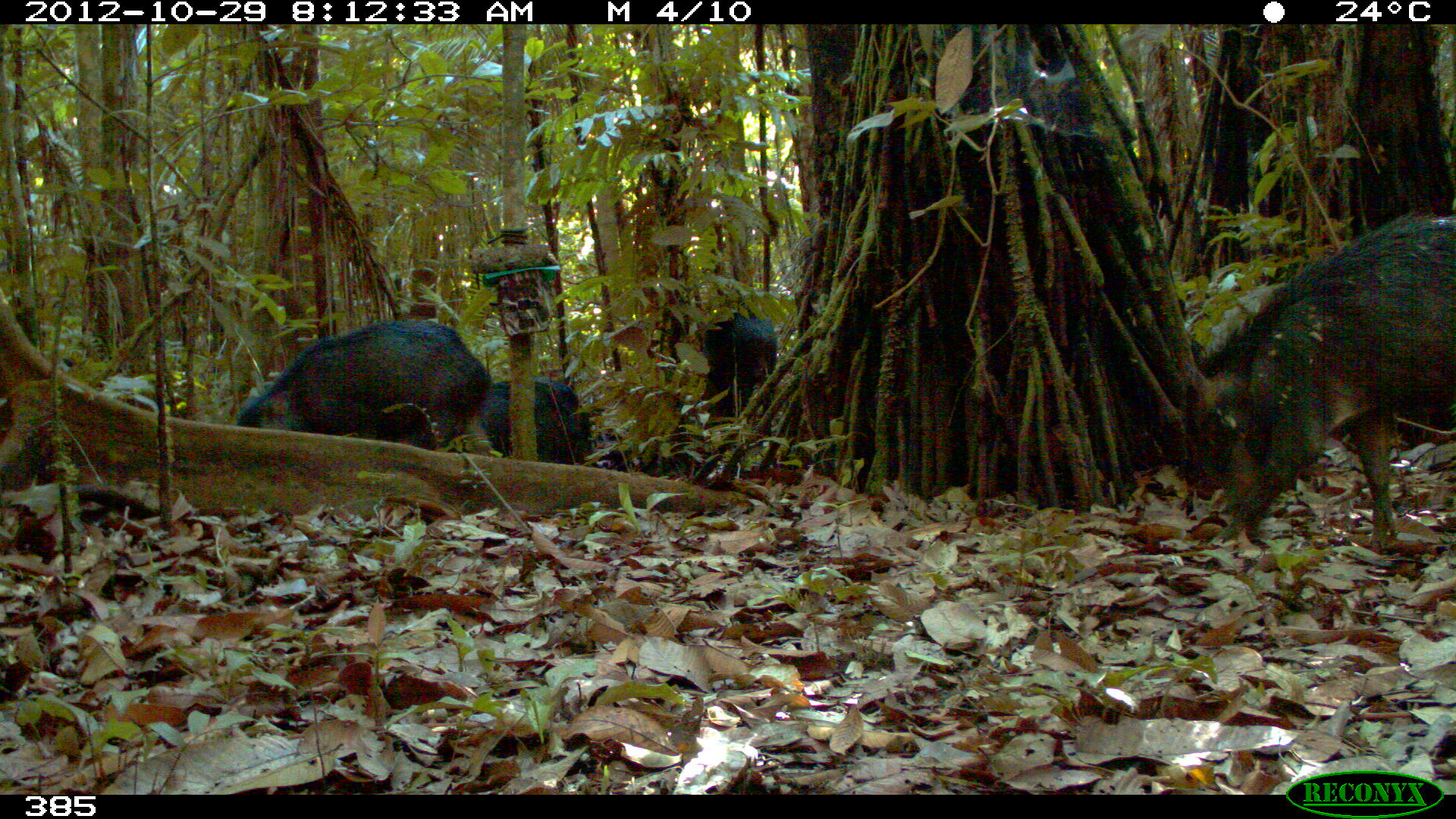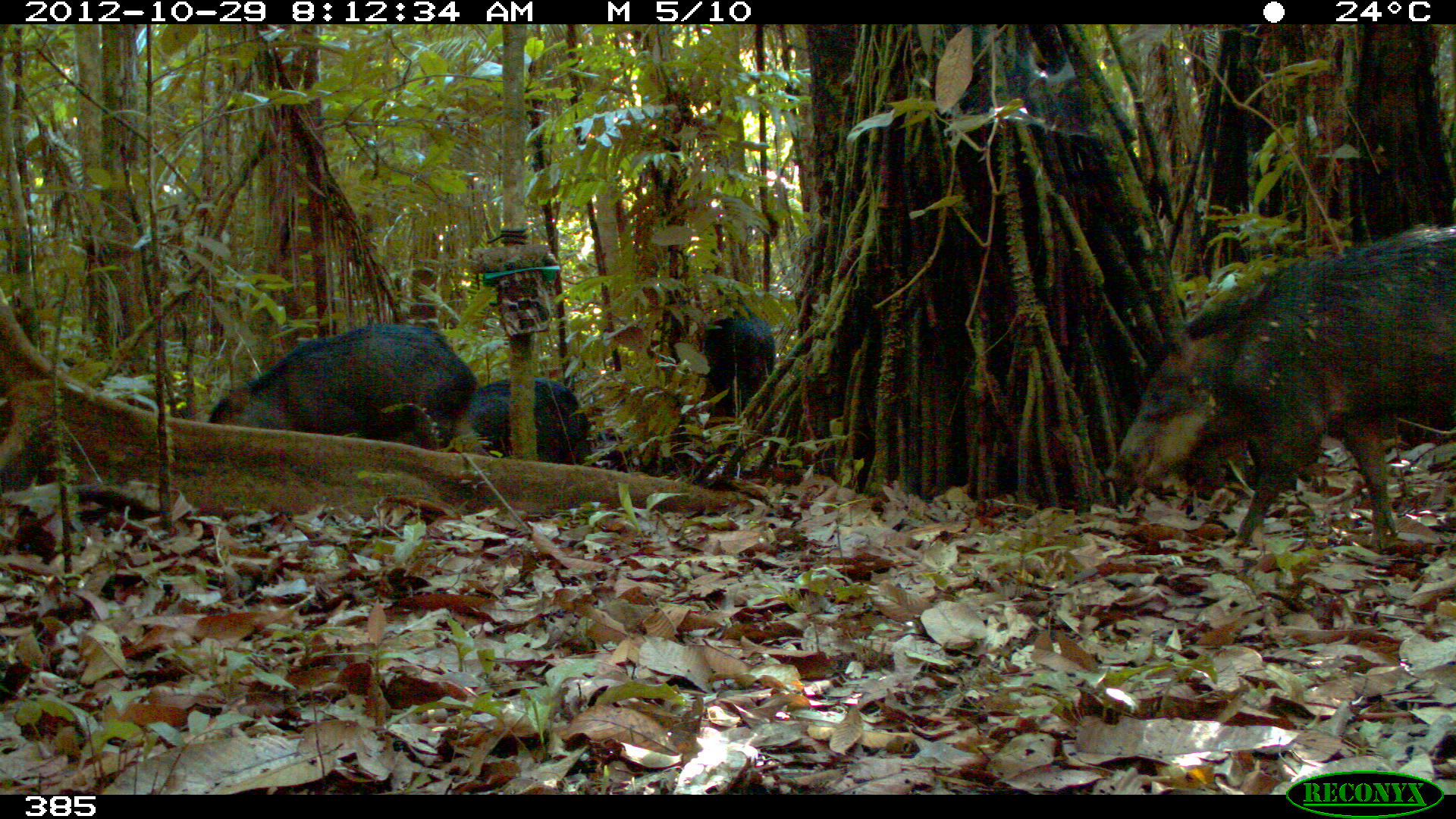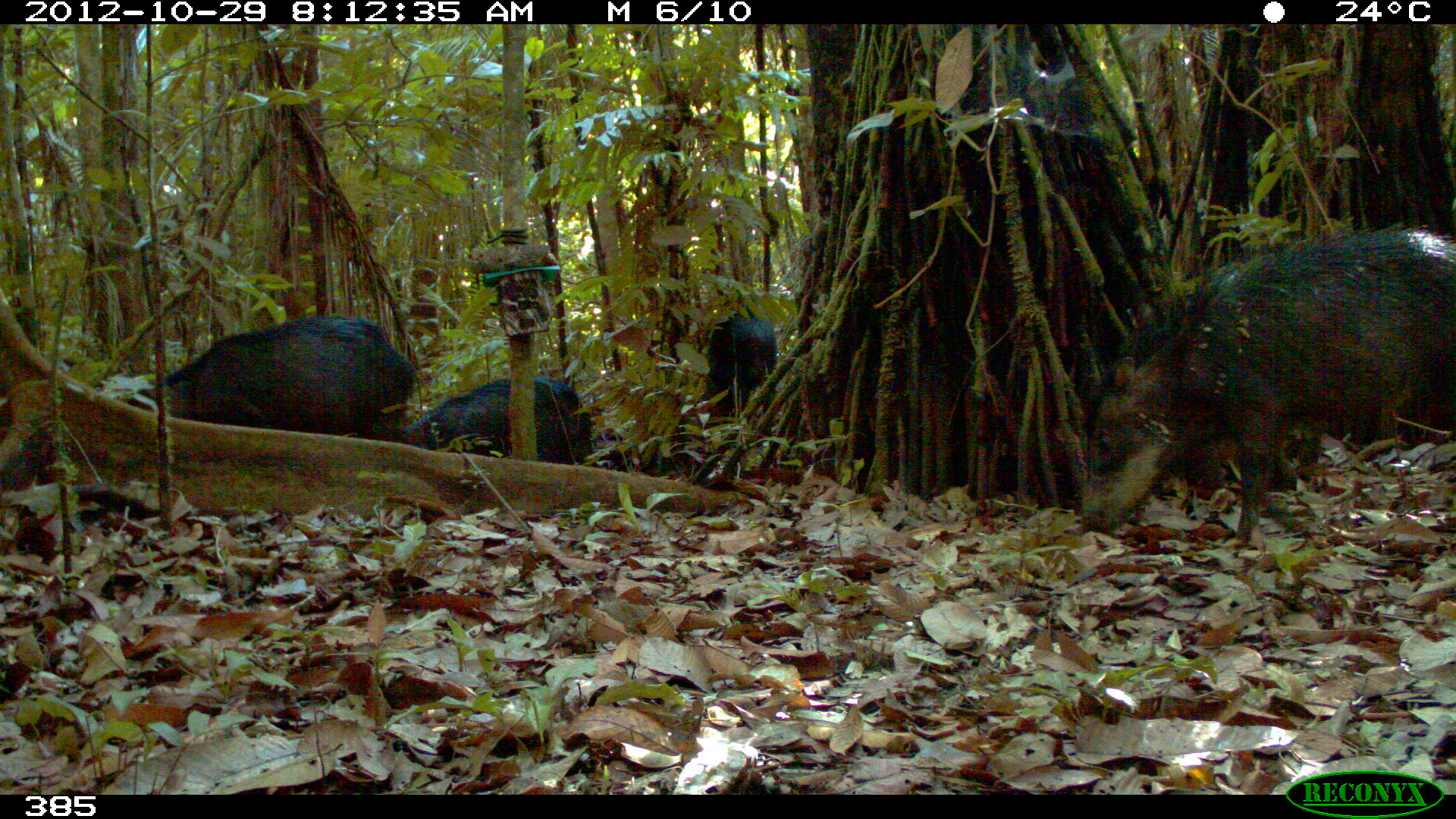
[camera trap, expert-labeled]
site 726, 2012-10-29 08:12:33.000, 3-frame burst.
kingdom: Animalia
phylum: Chordata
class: Mammalia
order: Artiodactyla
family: Tayassuidae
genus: Tayassu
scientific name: Tayassu pecari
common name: white-lipped peccary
Tayassu pecari (white-lipped peccary).